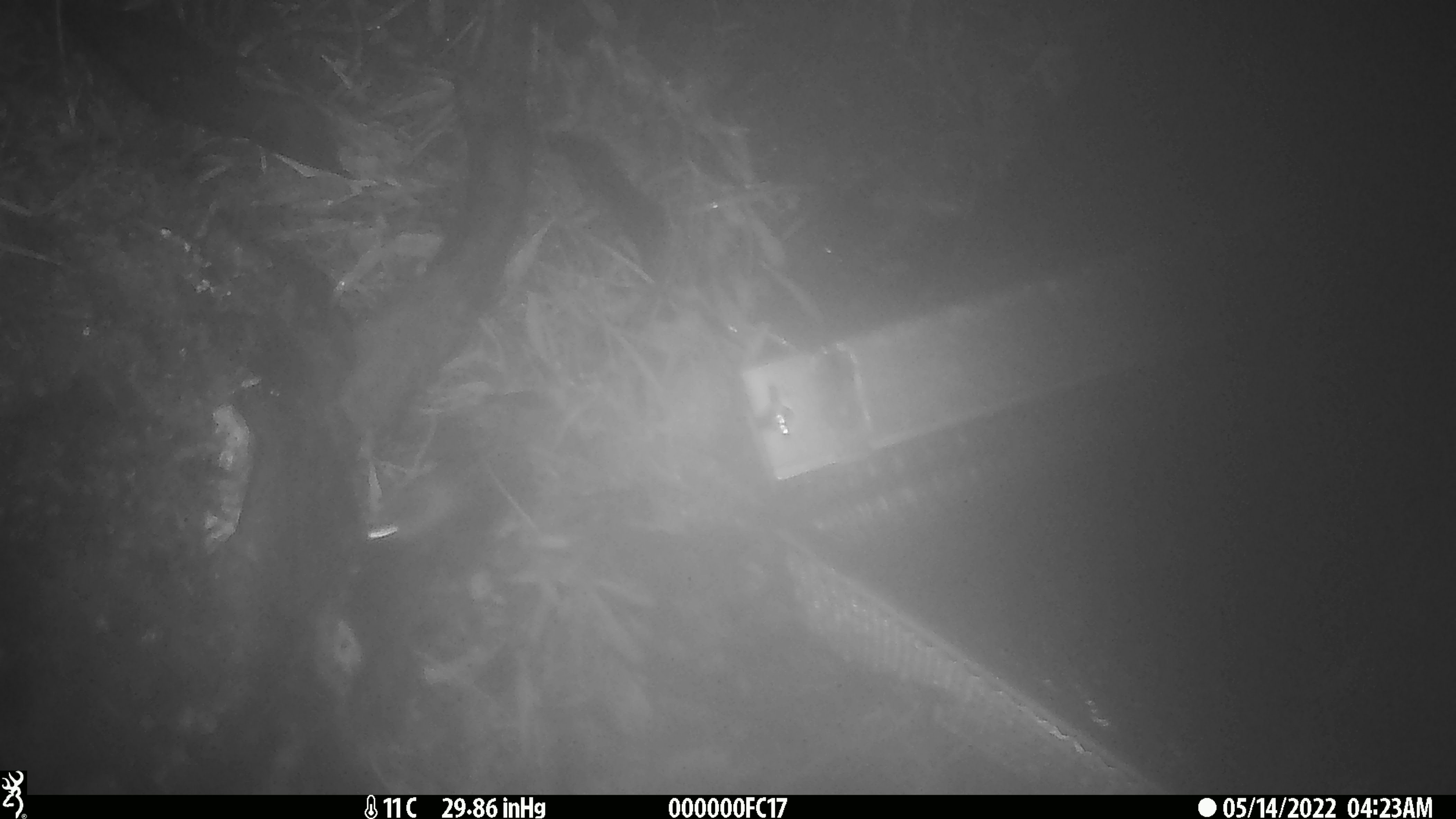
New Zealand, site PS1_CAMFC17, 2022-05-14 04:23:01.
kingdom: Animalia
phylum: Chordata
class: Mammalia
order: Rodentia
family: Muridae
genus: Mus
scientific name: Mus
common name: mouse